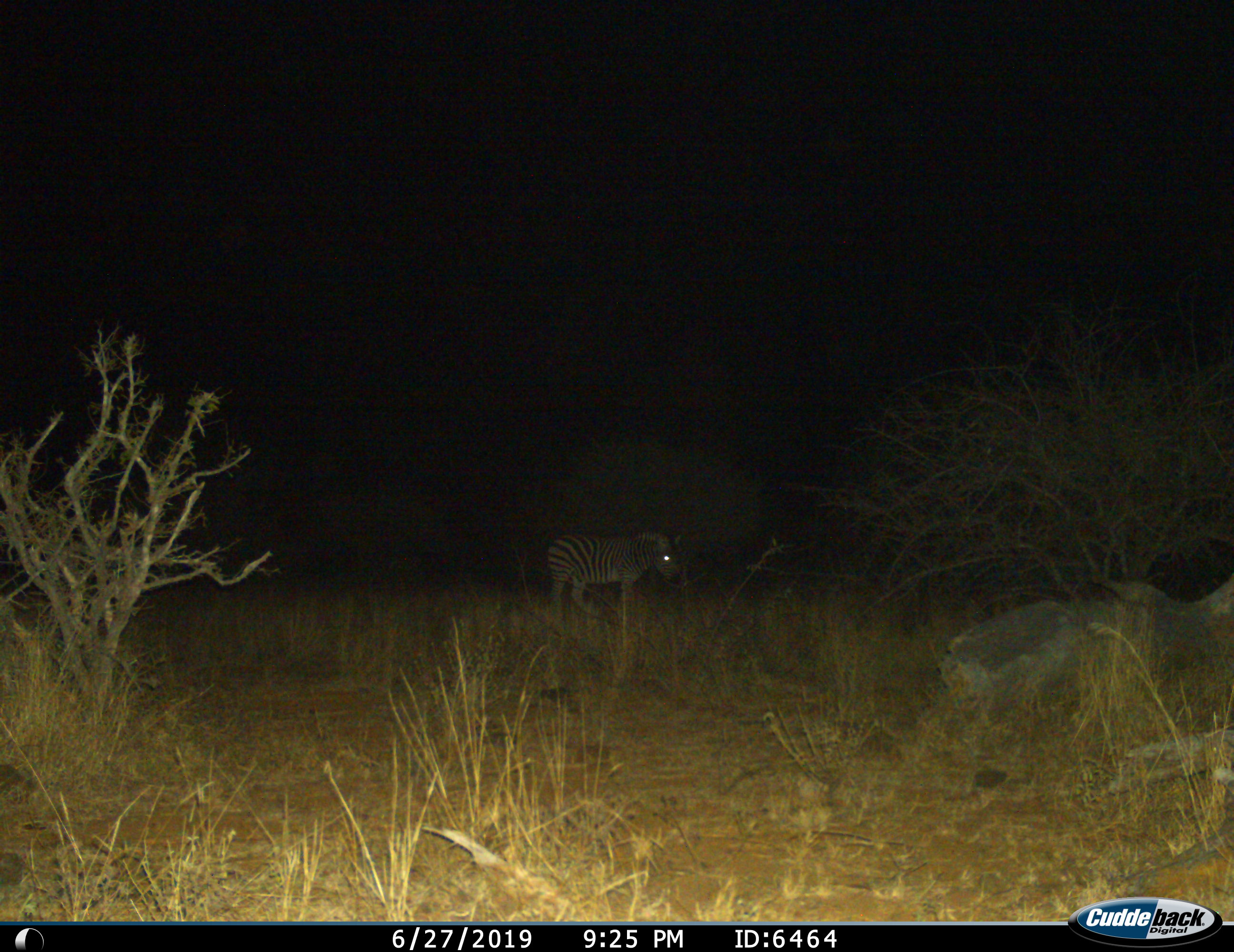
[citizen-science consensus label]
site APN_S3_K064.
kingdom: Animalia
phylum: Chordata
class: Mammalia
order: Perissodactyla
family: Equidae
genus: Equus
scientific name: Equus quagga burchellii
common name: burchell's zebra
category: zebraburchells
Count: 1.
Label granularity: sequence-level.